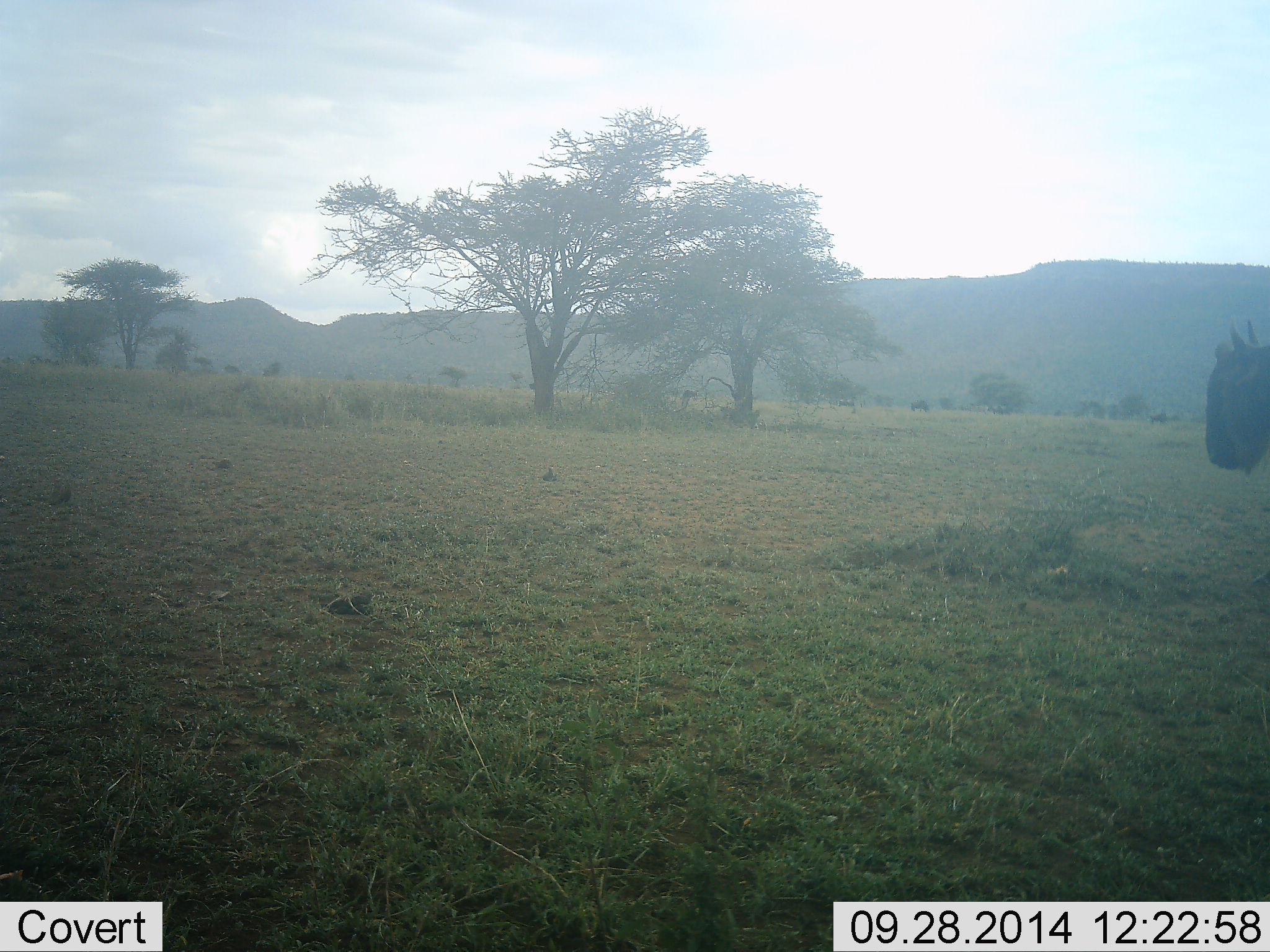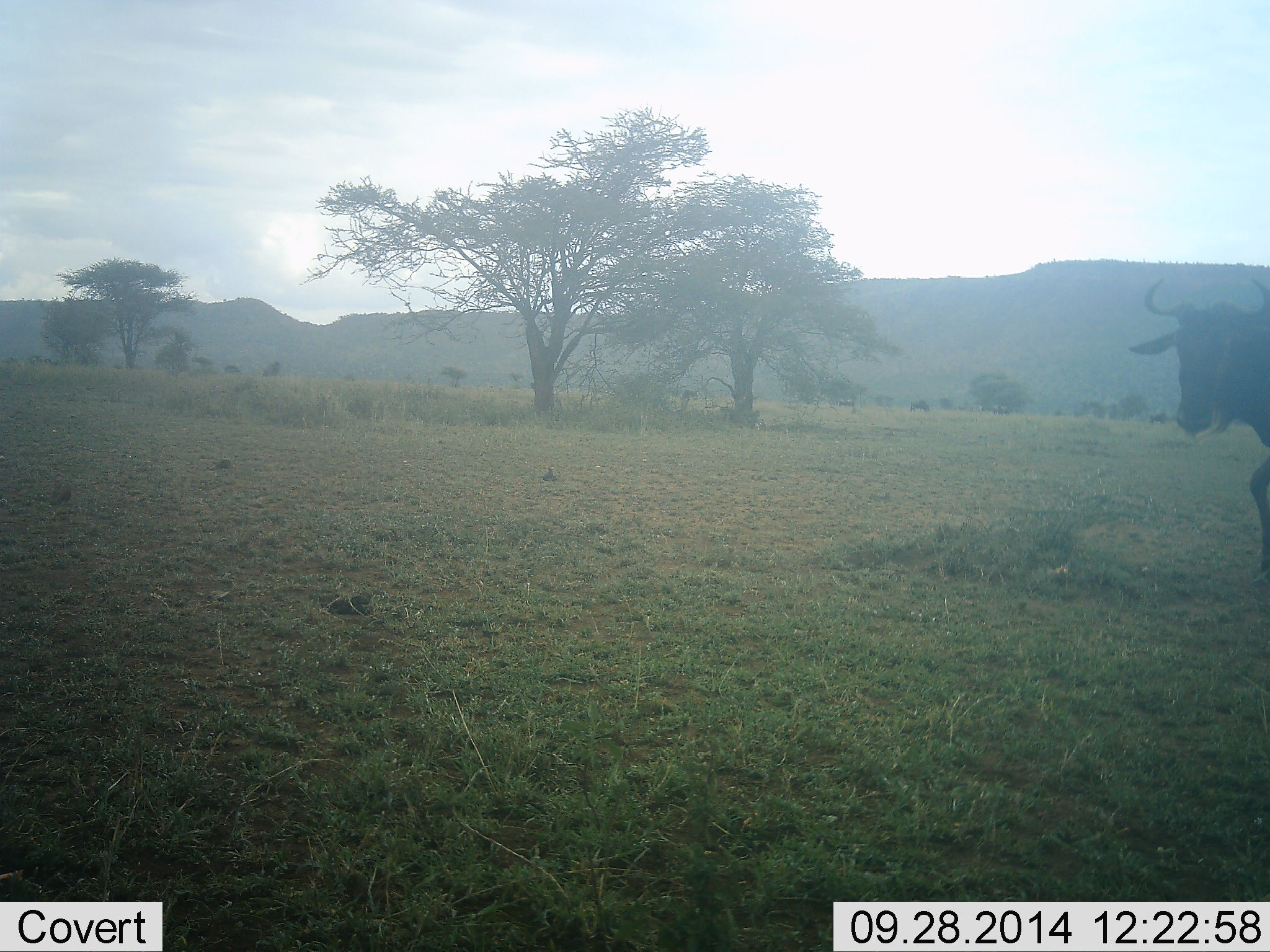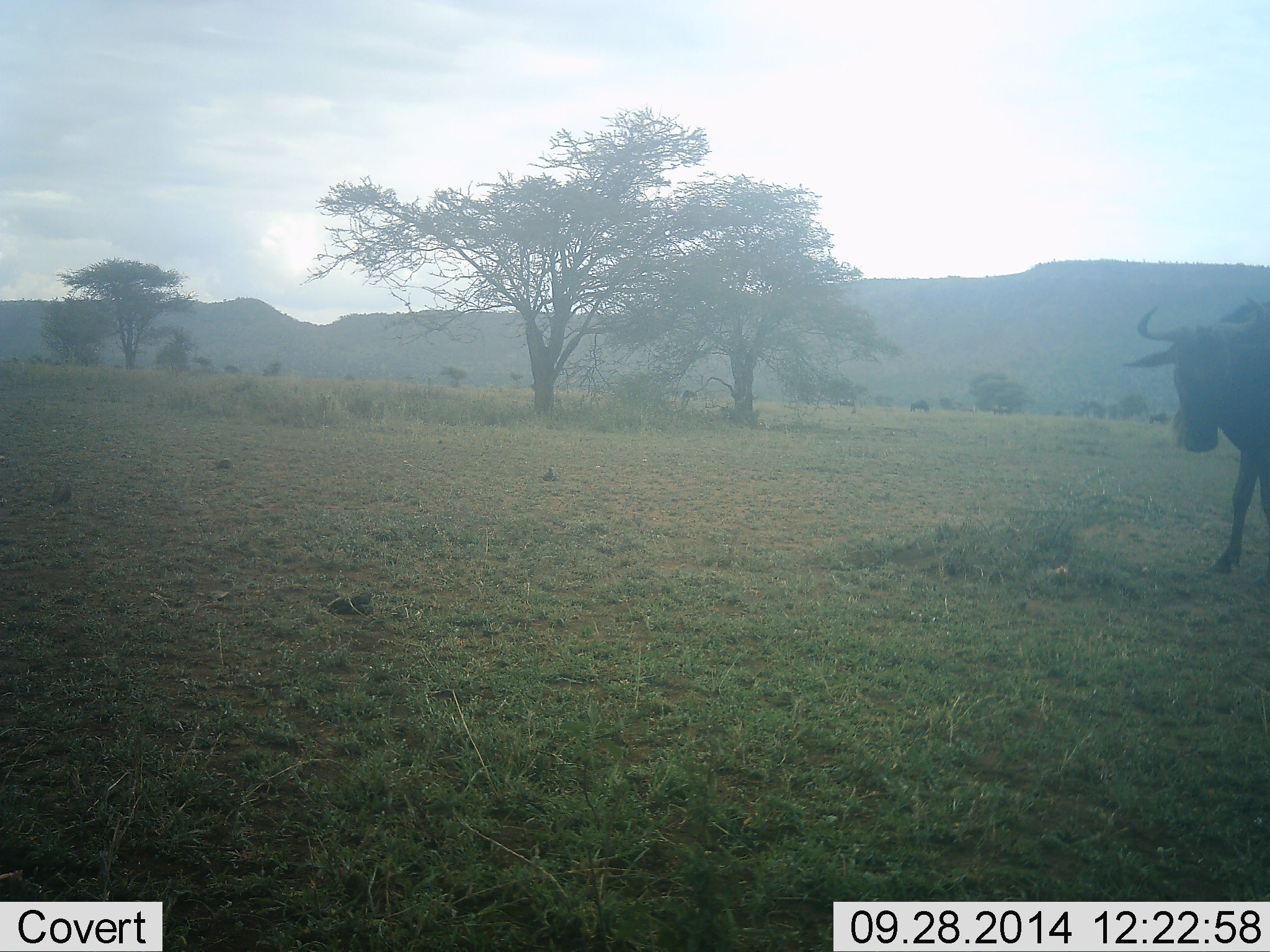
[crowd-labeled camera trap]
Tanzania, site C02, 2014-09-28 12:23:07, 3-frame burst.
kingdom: Animalia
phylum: Chordata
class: Mammalia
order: Artiodactyla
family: Bovidae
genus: Connochaetes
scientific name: Connochaetes taurinus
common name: blue wildebeest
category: wildebeest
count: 1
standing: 30%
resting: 0%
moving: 80%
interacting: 0%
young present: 0%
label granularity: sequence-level